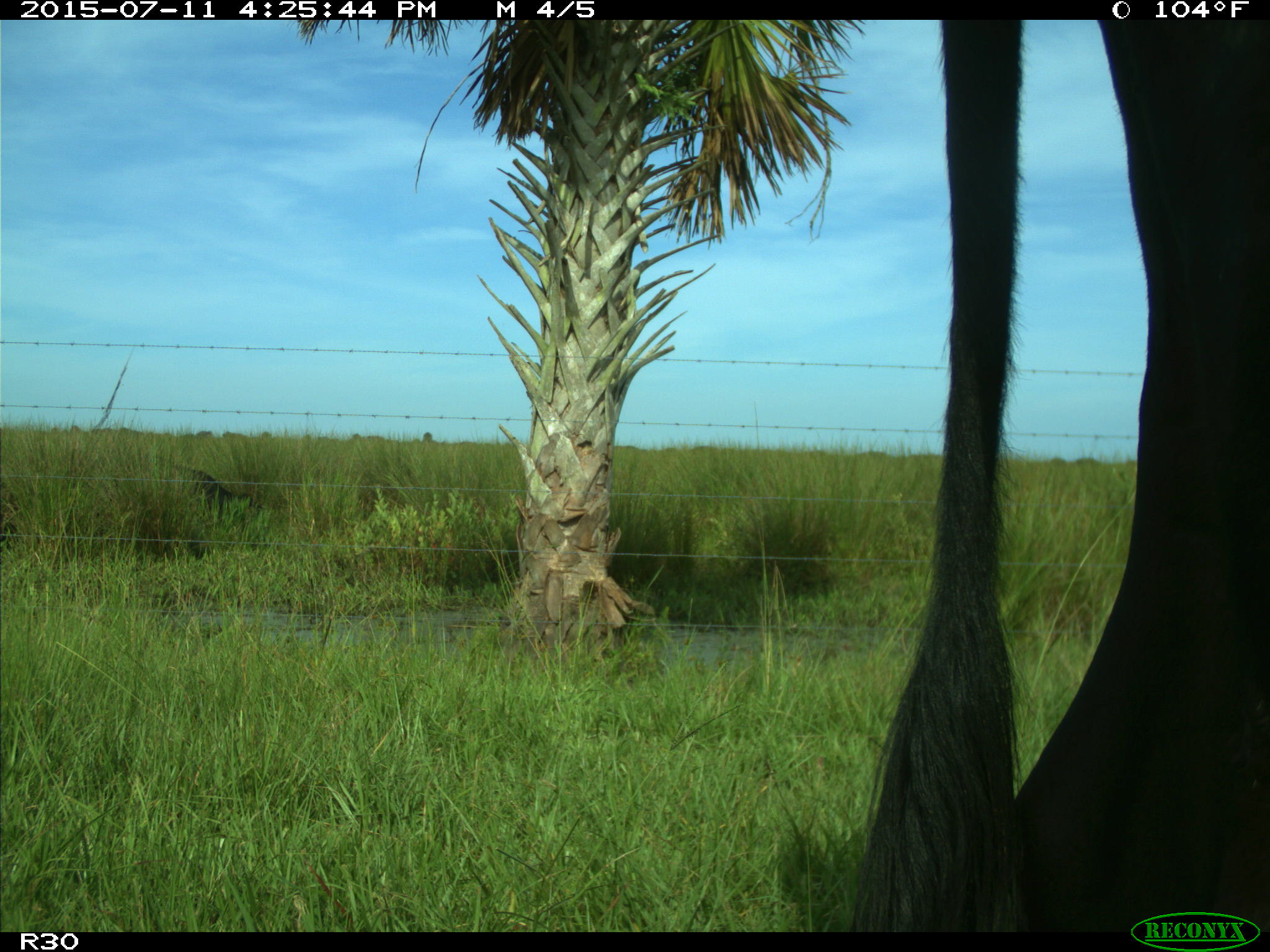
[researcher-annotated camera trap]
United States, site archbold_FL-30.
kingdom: Animalia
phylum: Chordata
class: Mammalia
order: Artiodactyla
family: Bovidae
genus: Bos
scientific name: Bos taurus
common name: domestic cow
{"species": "Bos taurus (domestic cow)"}